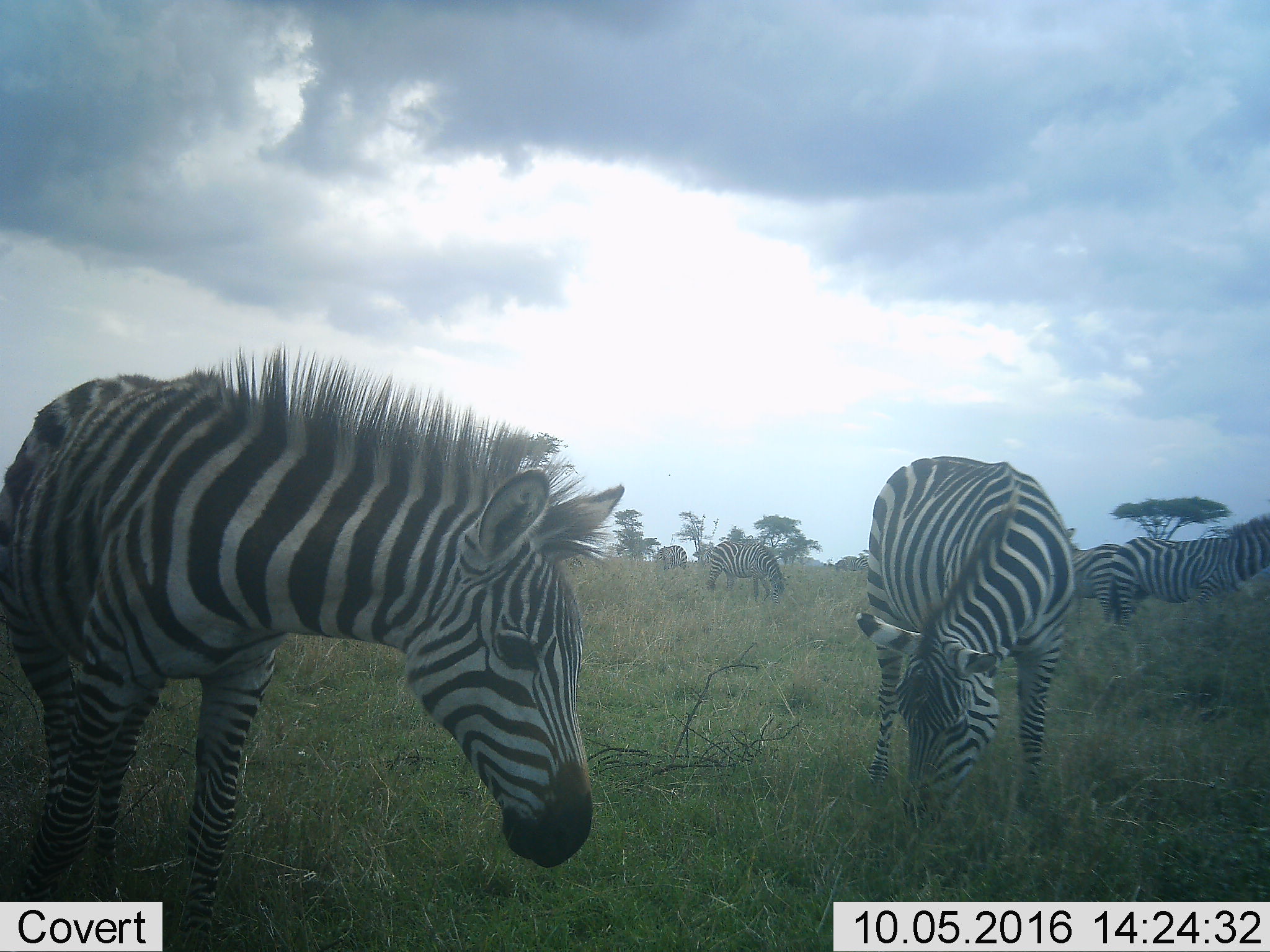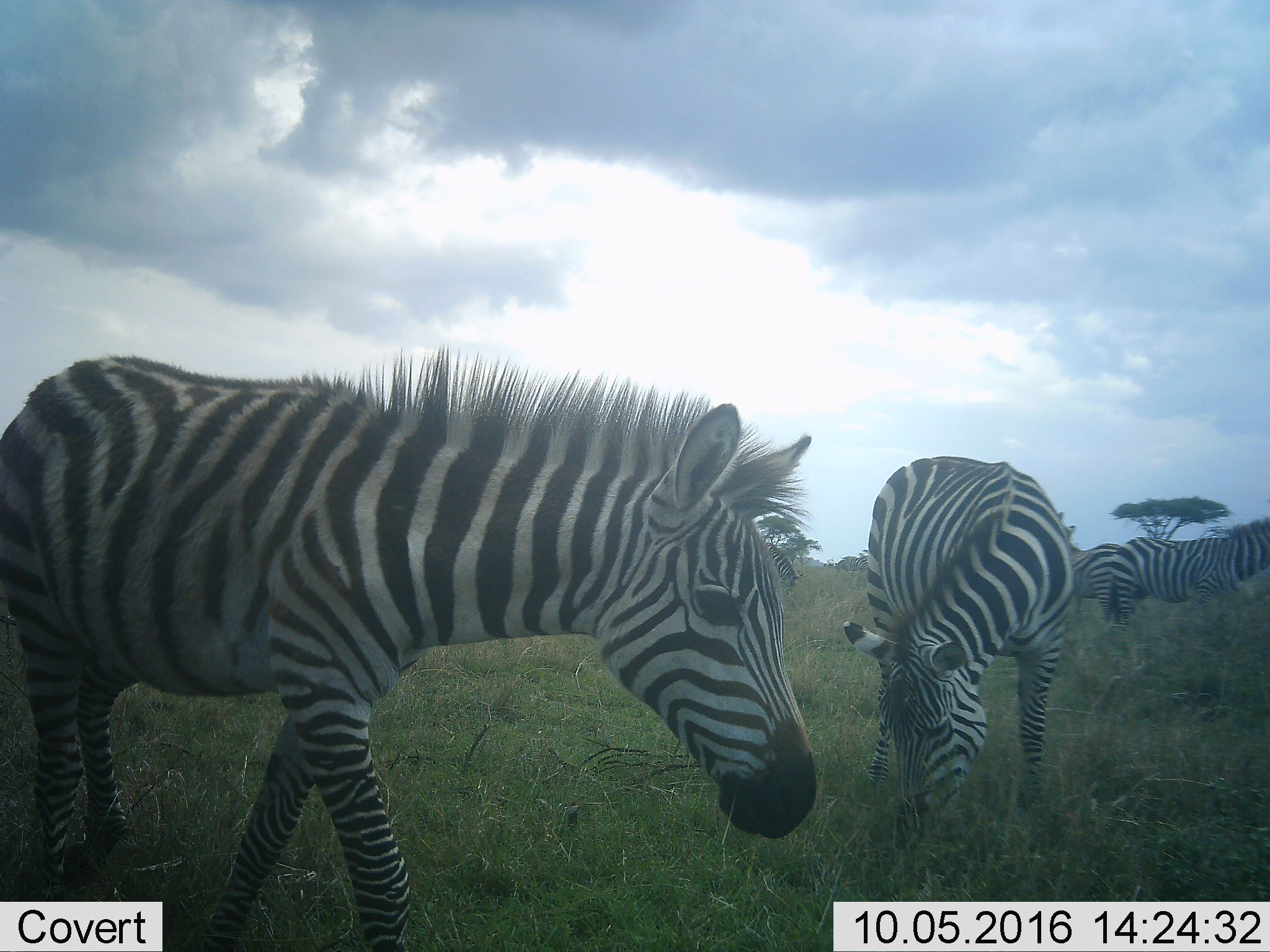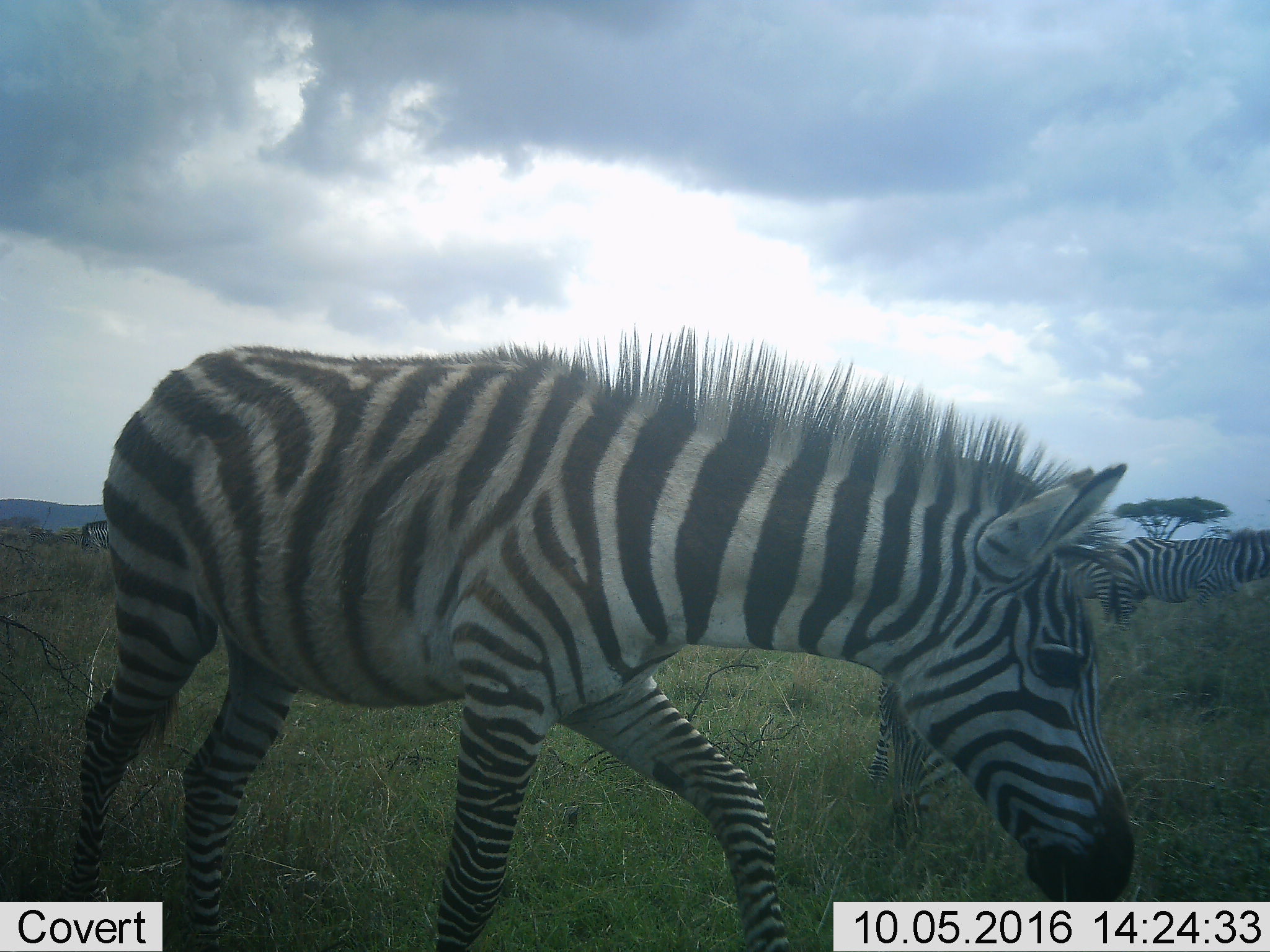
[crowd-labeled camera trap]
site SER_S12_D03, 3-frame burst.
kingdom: Animalia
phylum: Chordata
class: Mammalia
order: Perissodactyla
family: Equidae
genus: Equus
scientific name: Equus quagga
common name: plains zebra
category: zebraplains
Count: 6.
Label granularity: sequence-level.